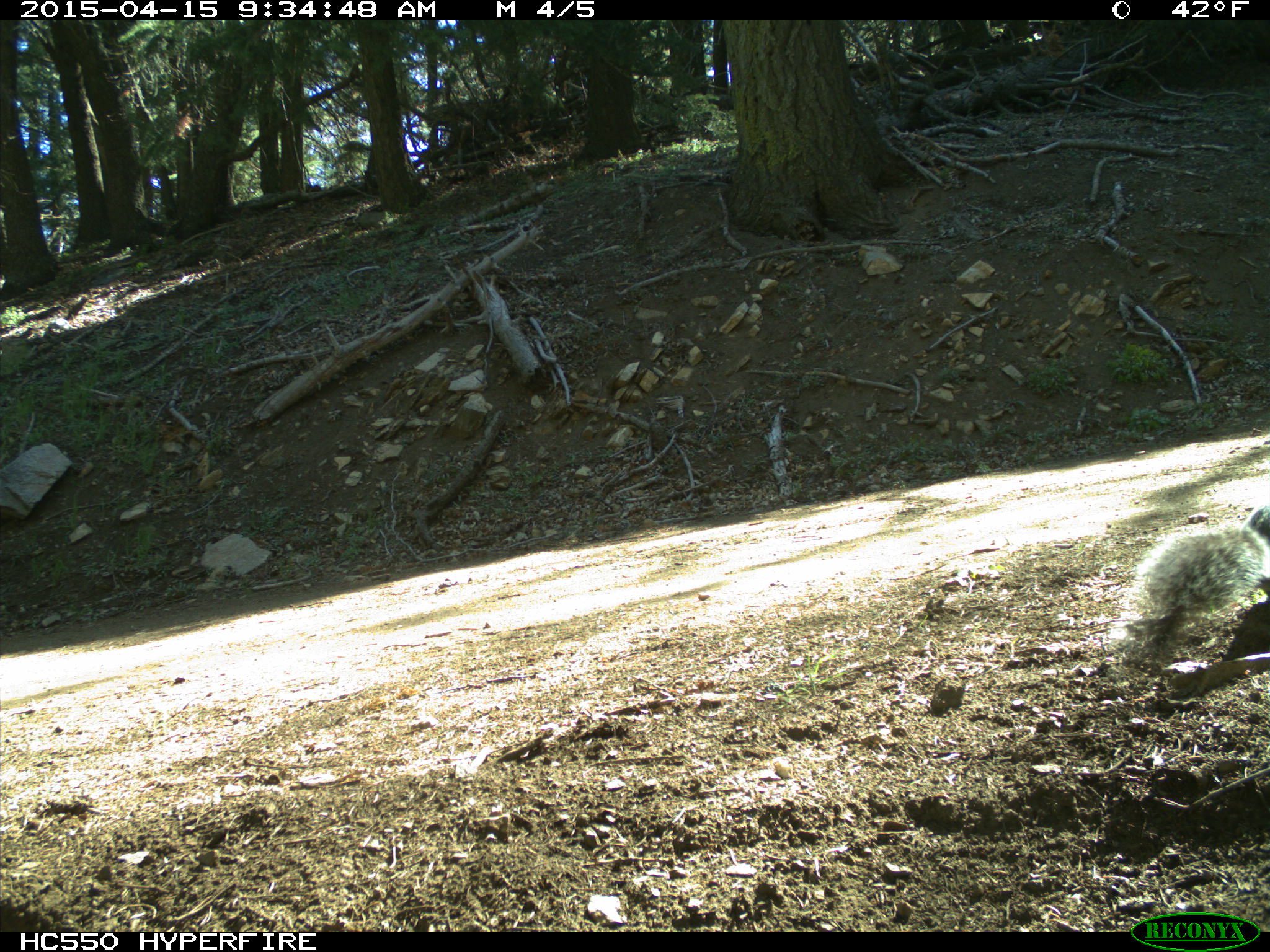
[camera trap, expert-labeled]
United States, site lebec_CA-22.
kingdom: Animalia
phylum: Chordata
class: Mammalia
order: Rodentia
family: Sciuridae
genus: Sciurus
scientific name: Sciurus carolinensis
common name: eastern gray squirrel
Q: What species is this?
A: Sciurus carolinensis (eastern gray squirrel).